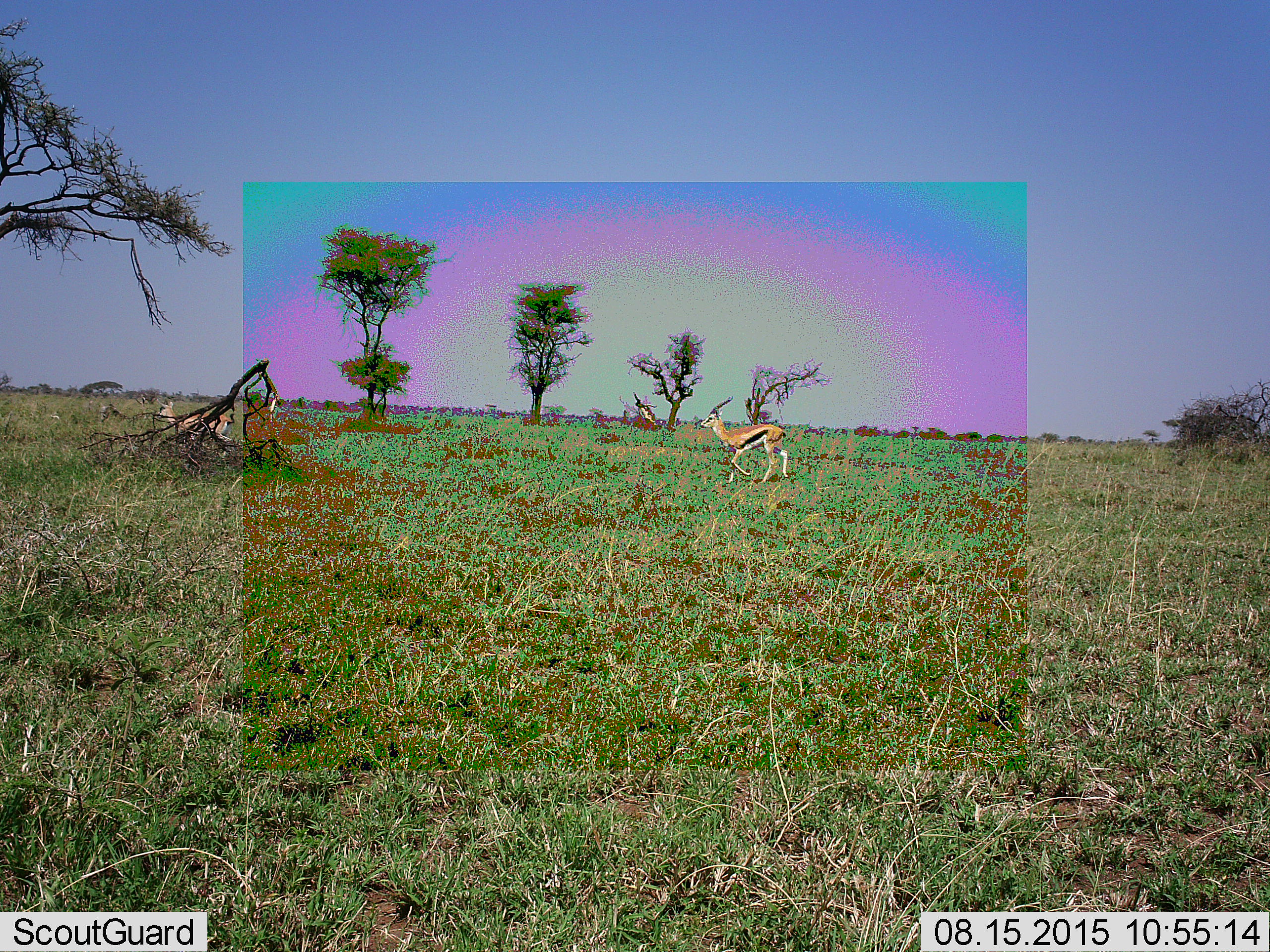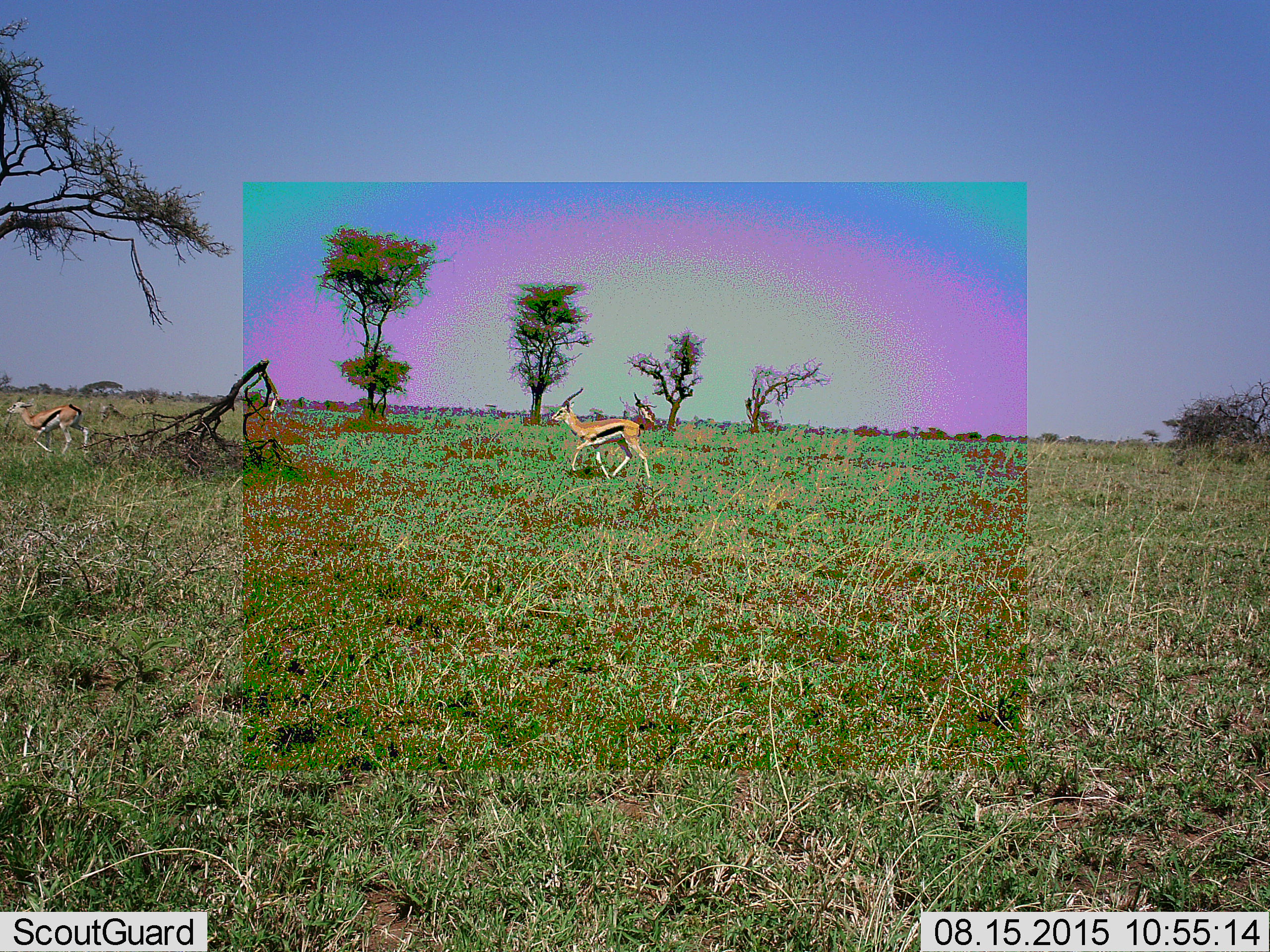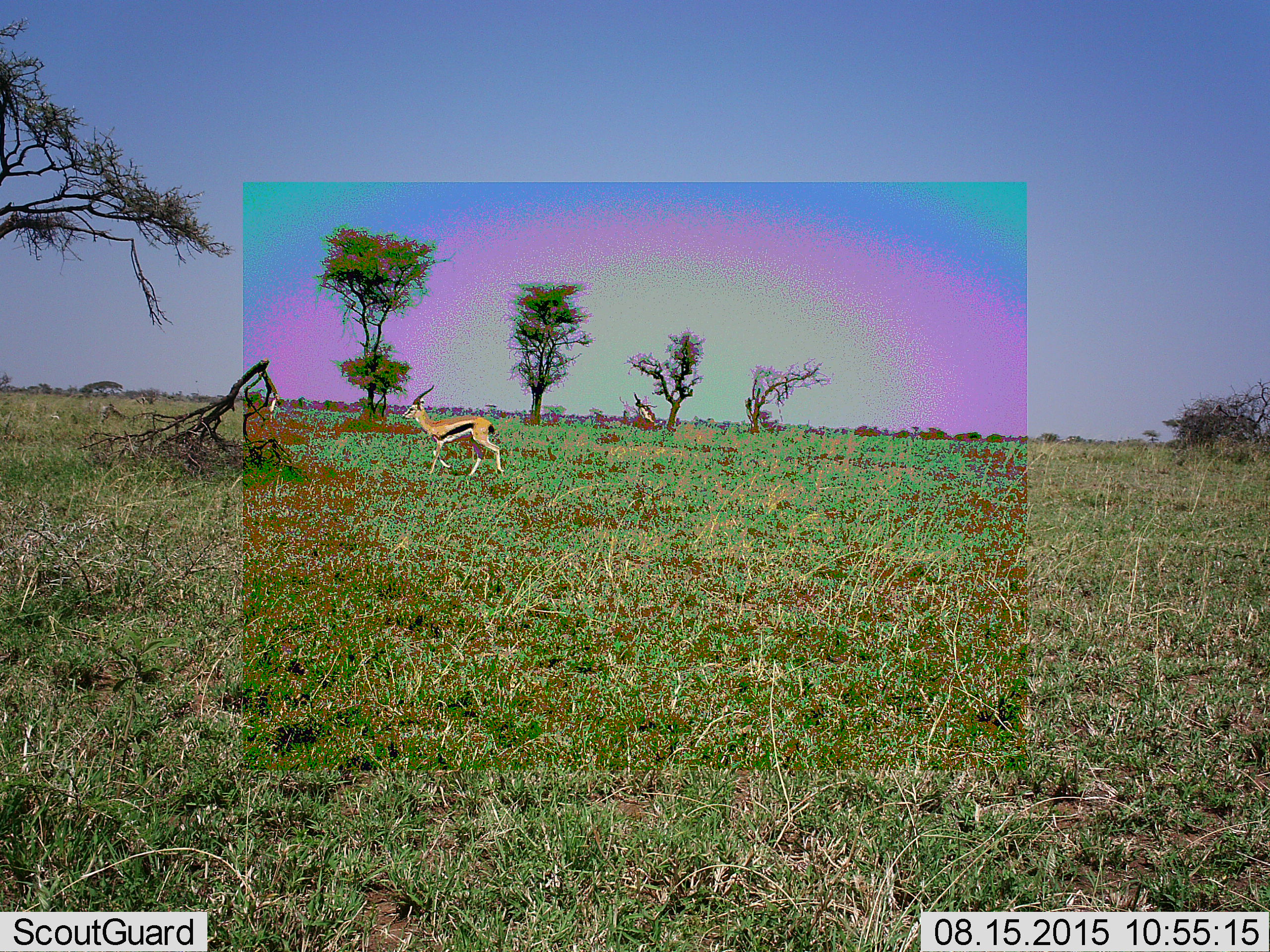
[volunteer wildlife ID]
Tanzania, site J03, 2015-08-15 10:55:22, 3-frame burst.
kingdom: Animalia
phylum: Chordata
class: Mammalia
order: Artiodactyla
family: Bovidae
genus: Eudorcas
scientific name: Eudorcas thomsonii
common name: thomson's gazelle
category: gazellethomsons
Gazellethomsons (thomson's gazelle) (Eudorcas thomsonii), count 2. Behavior (volunteer vote fractions): standing 0%, resting 0%, moving 100%, interacting 0%. Young present (vote fraction): 0%. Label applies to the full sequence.